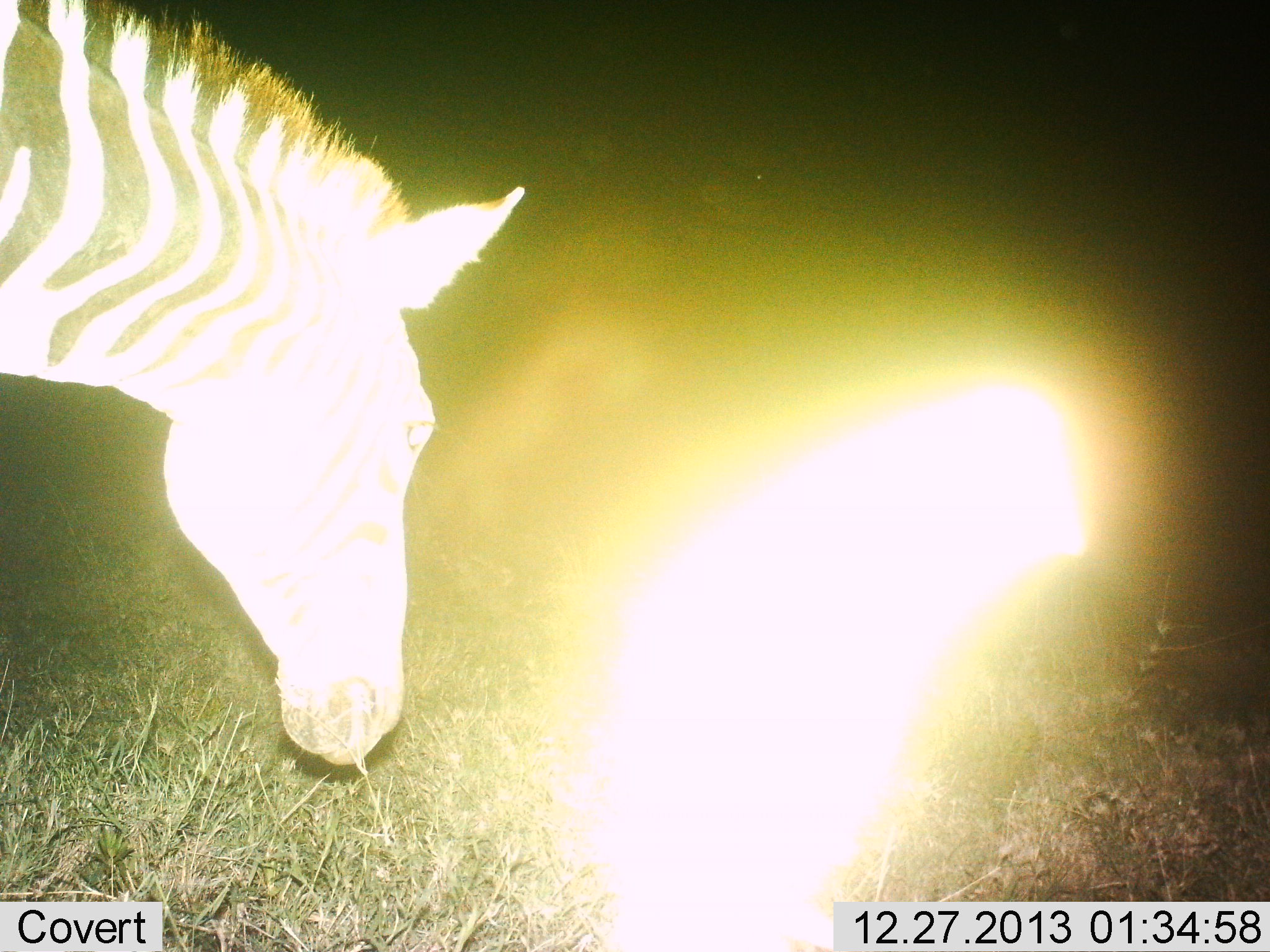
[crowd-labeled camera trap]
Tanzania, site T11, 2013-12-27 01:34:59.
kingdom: Animalia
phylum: Chordata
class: Mammalia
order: Perissodactyla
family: Equidae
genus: Equus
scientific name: Equus quagga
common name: plains zebra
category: zebra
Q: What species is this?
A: Zebra (plains zebra) (Equus quagga).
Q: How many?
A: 1.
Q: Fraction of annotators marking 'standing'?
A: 50%.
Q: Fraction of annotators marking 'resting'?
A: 0%.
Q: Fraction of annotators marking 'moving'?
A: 20%.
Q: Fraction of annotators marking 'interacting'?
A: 0%.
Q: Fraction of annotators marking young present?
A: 0%.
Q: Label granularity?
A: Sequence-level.